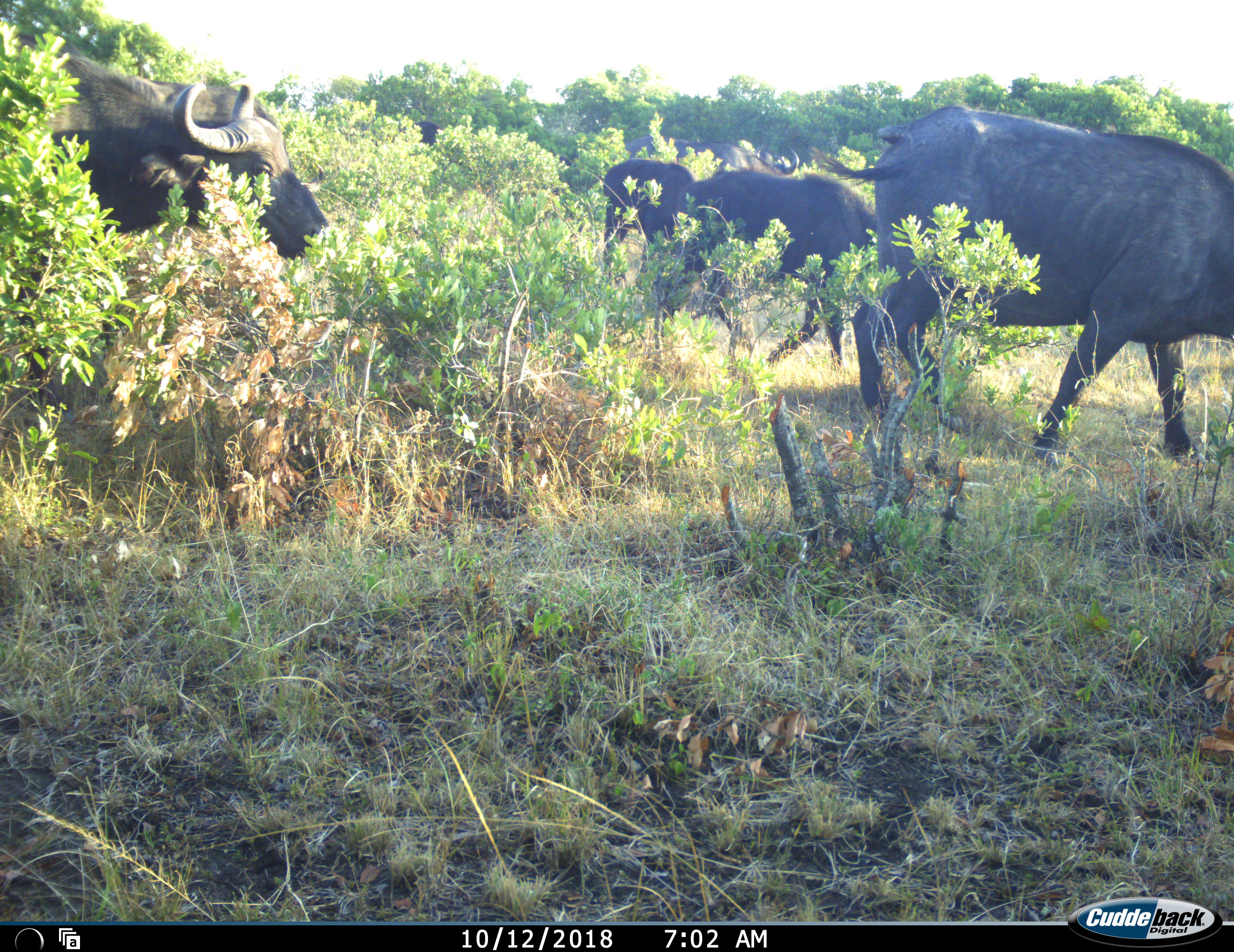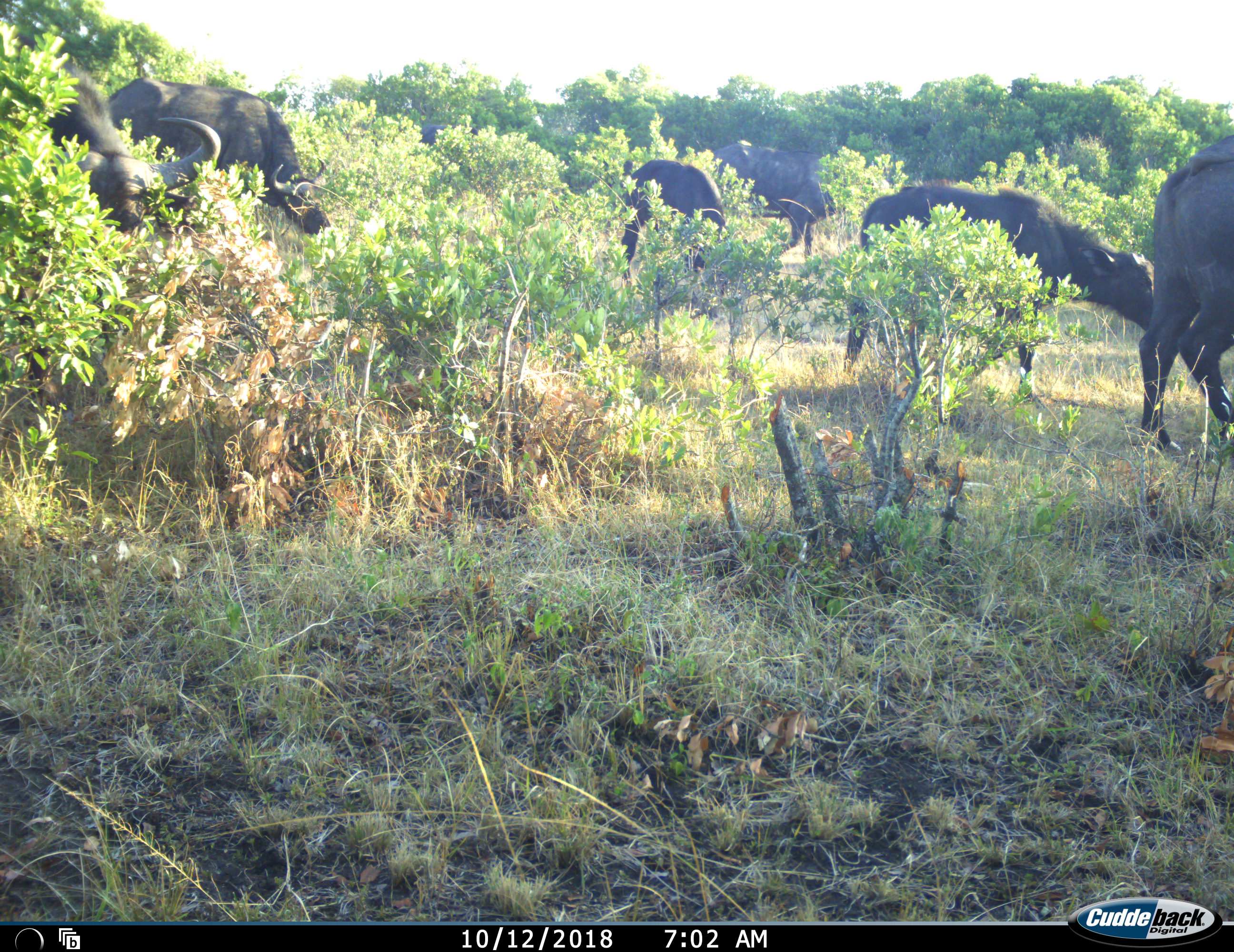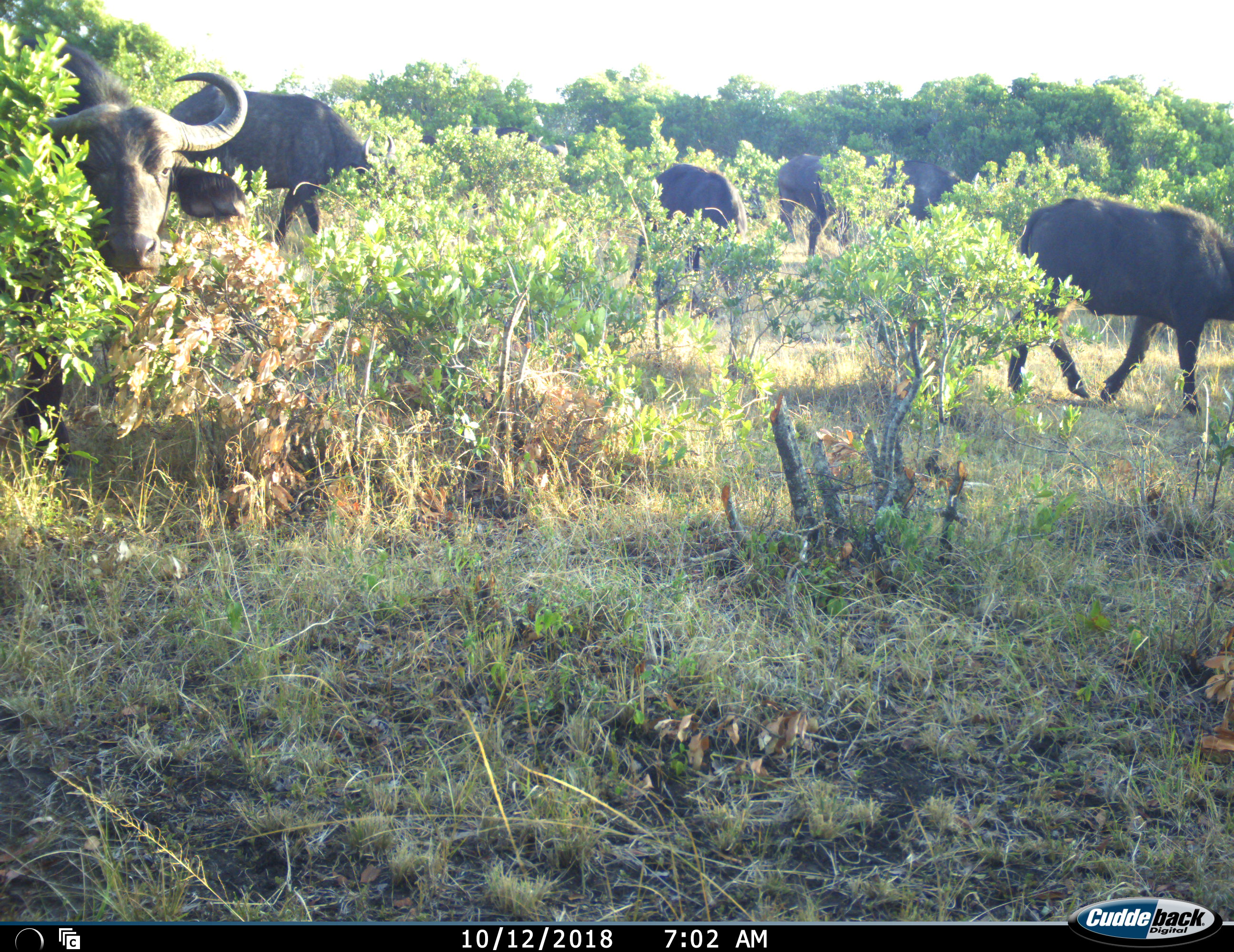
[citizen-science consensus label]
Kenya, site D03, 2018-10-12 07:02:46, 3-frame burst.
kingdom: Animalia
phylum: Chordata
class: Mammalia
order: Artiodactyla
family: Bovidae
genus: Syncerus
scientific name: Syncerus caffer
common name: cape buffalo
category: buffalo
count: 6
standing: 20%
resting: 0%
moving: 90%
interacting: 0%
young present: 20%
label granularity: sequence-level